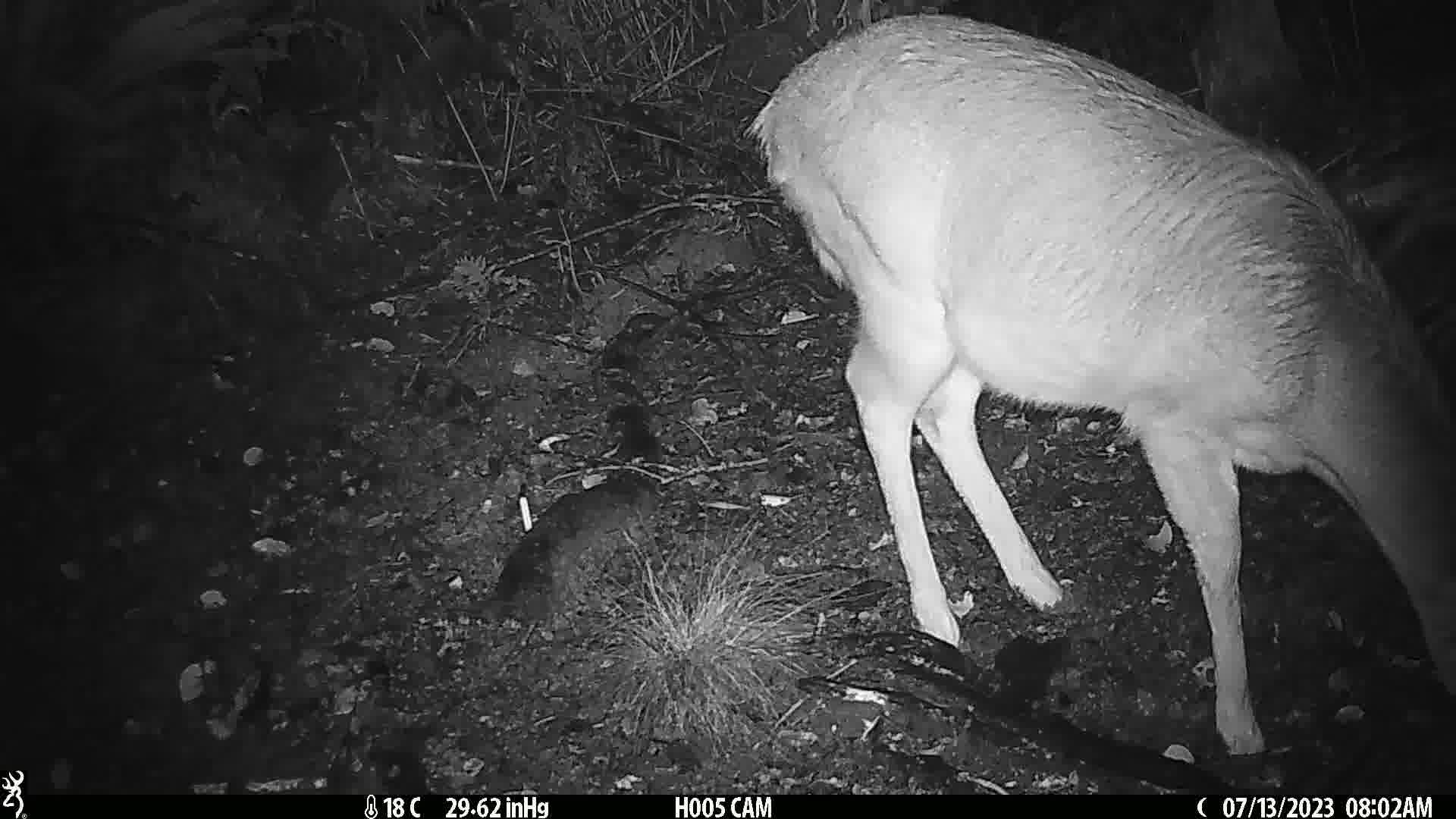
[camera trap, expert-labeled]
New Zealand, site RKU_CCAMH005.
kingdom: Animalia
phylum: Chordata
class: Mammalia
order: Artiodactyla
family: Cervidae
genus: Odocoileus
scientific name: Odocoileus virginianus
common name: white-tailed deer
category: white tailed deer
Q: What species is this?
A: White tailed deer (white-tailed deer) (Odocoileus virginianus).